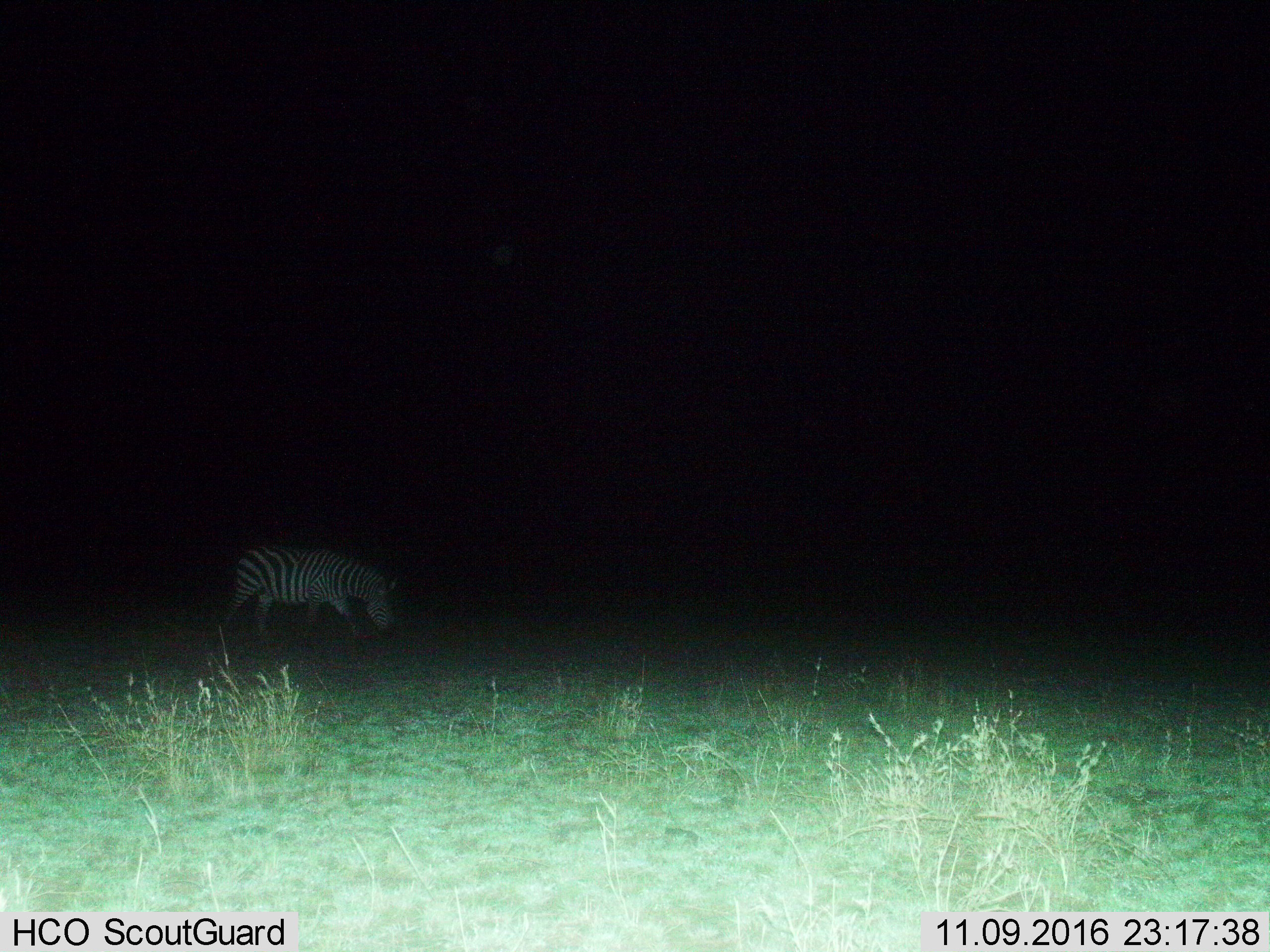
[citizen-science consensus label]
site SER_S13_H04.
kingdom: Animalia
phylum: Chordata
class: Mammalia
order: Perissodactyla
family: Equidae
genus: Equus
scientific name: Equus quagga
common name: plains zebra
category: zebraplains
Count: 1.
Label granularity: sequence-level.